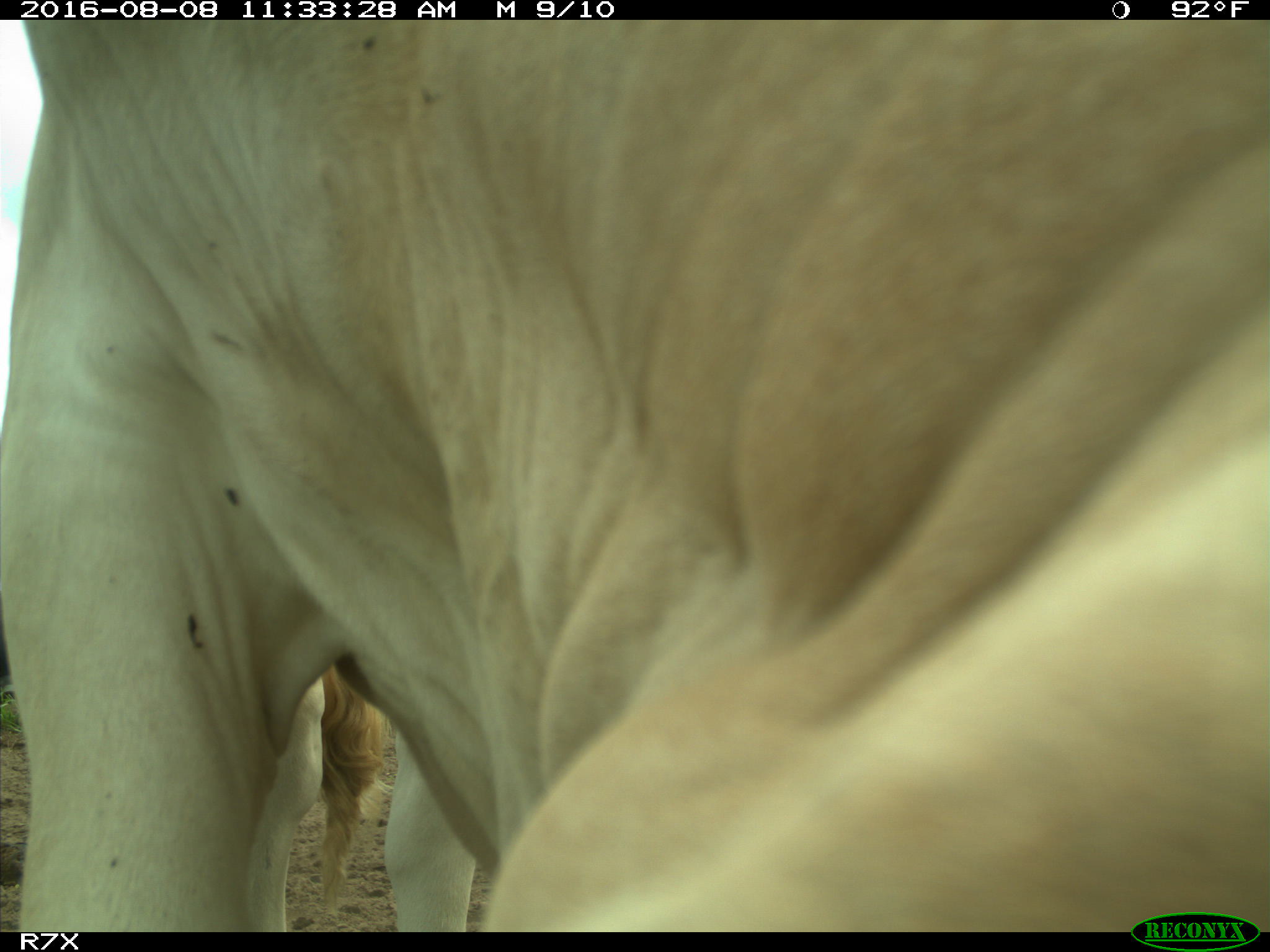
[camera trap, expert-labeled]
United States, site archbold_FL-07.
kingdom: Animalia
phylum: Chordata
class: Mammalia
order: Artiodactyla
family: Bovidae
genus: Bos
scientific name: Bos taurus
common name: domestic cow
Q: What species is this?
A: Bos taurus (domestic cow).